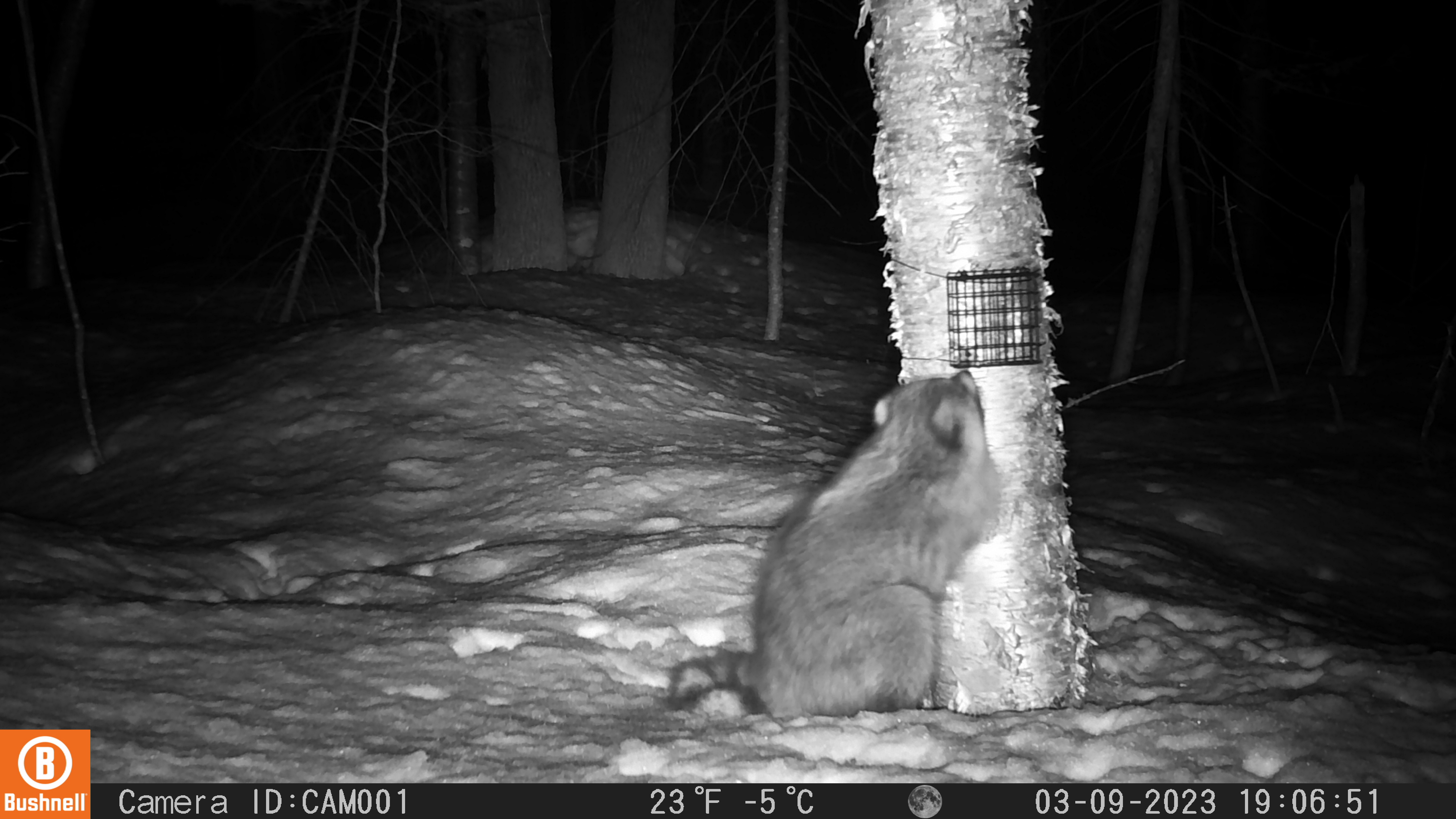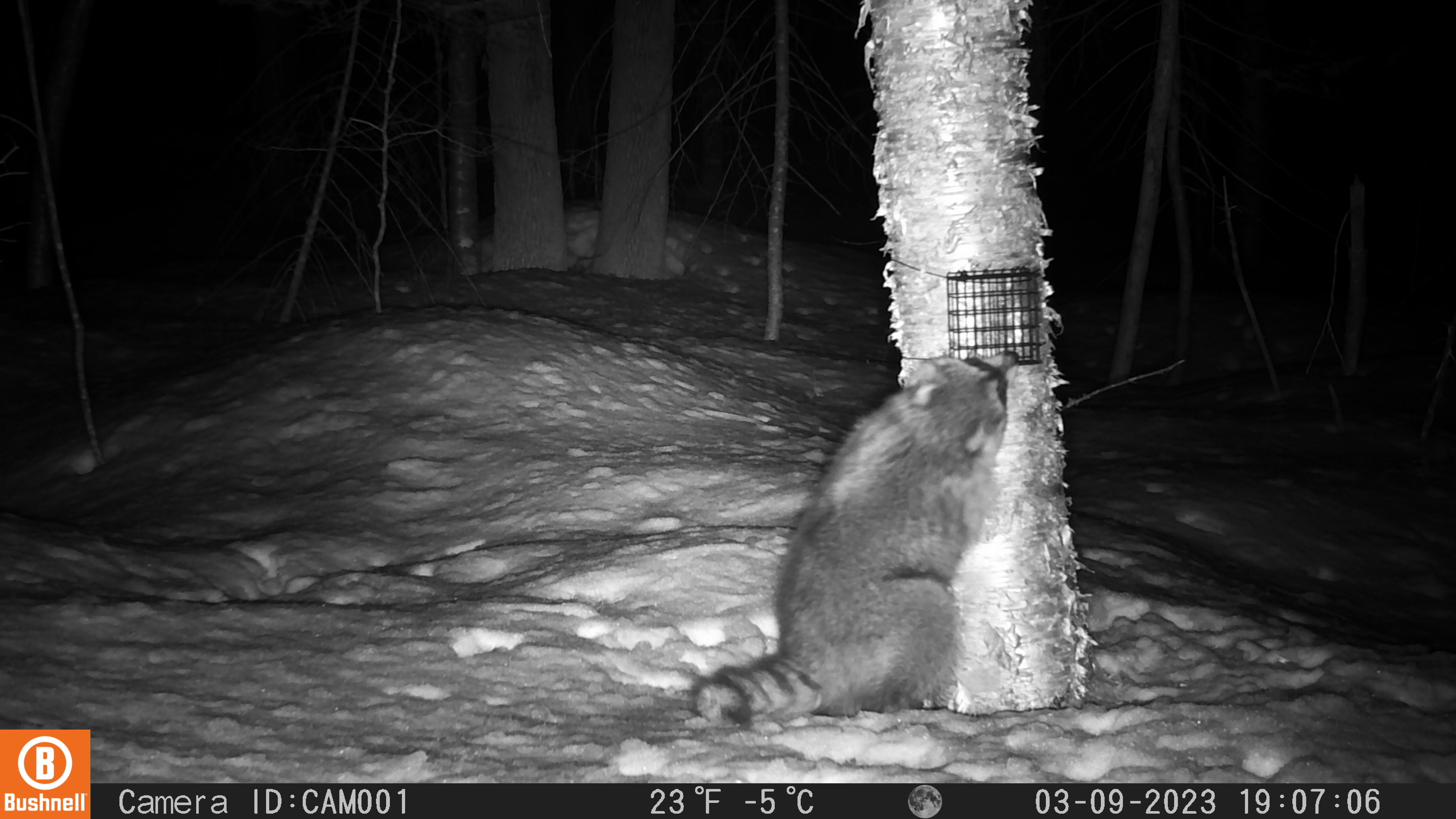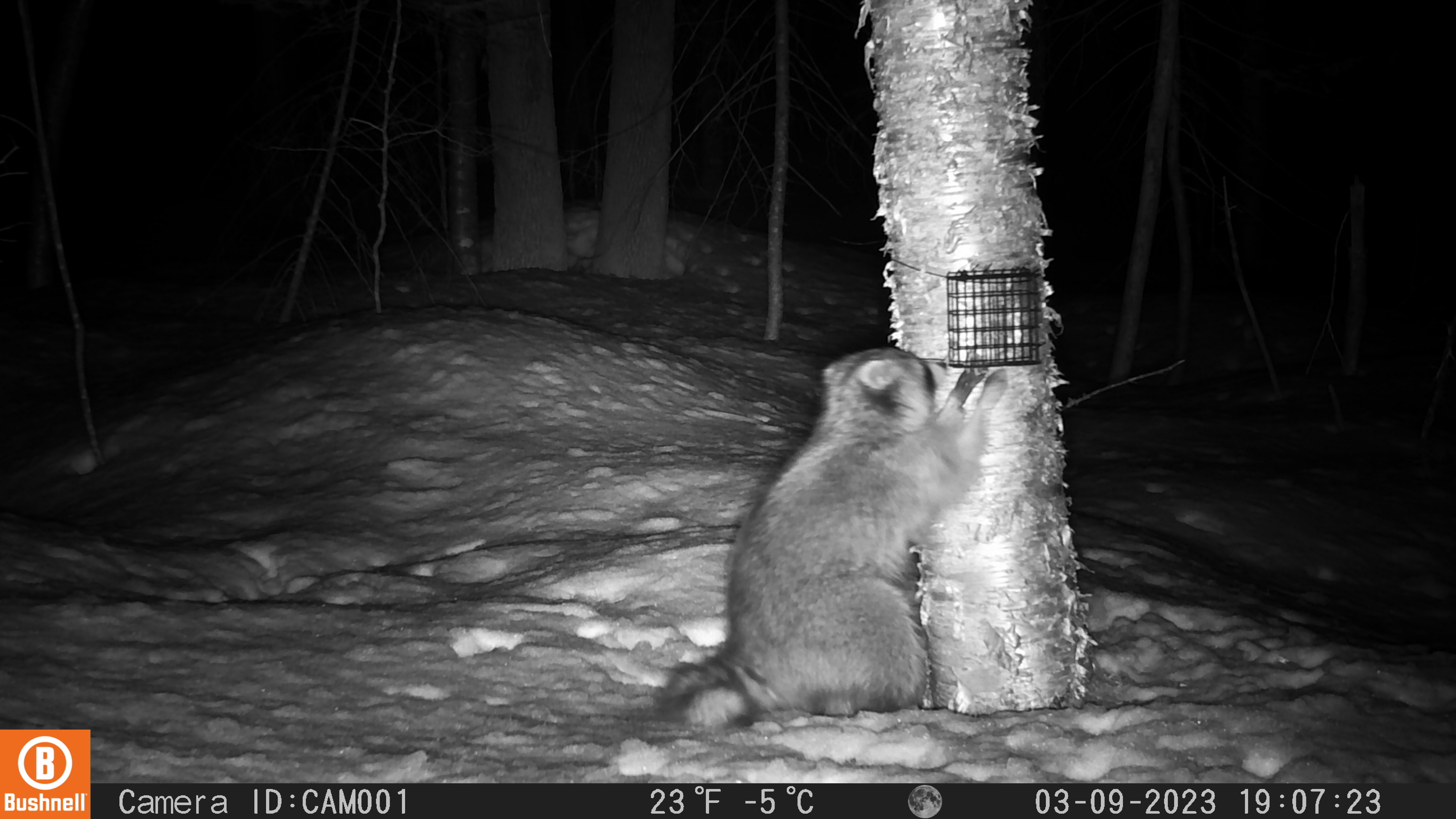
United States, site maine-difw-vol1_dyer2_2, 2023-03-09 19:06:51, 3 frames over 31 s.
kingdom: Animalia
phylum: Chordata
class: Mammalia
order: Carnivora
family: Procyonidae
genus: Procyon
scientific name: Procyon lotor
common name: raccoon